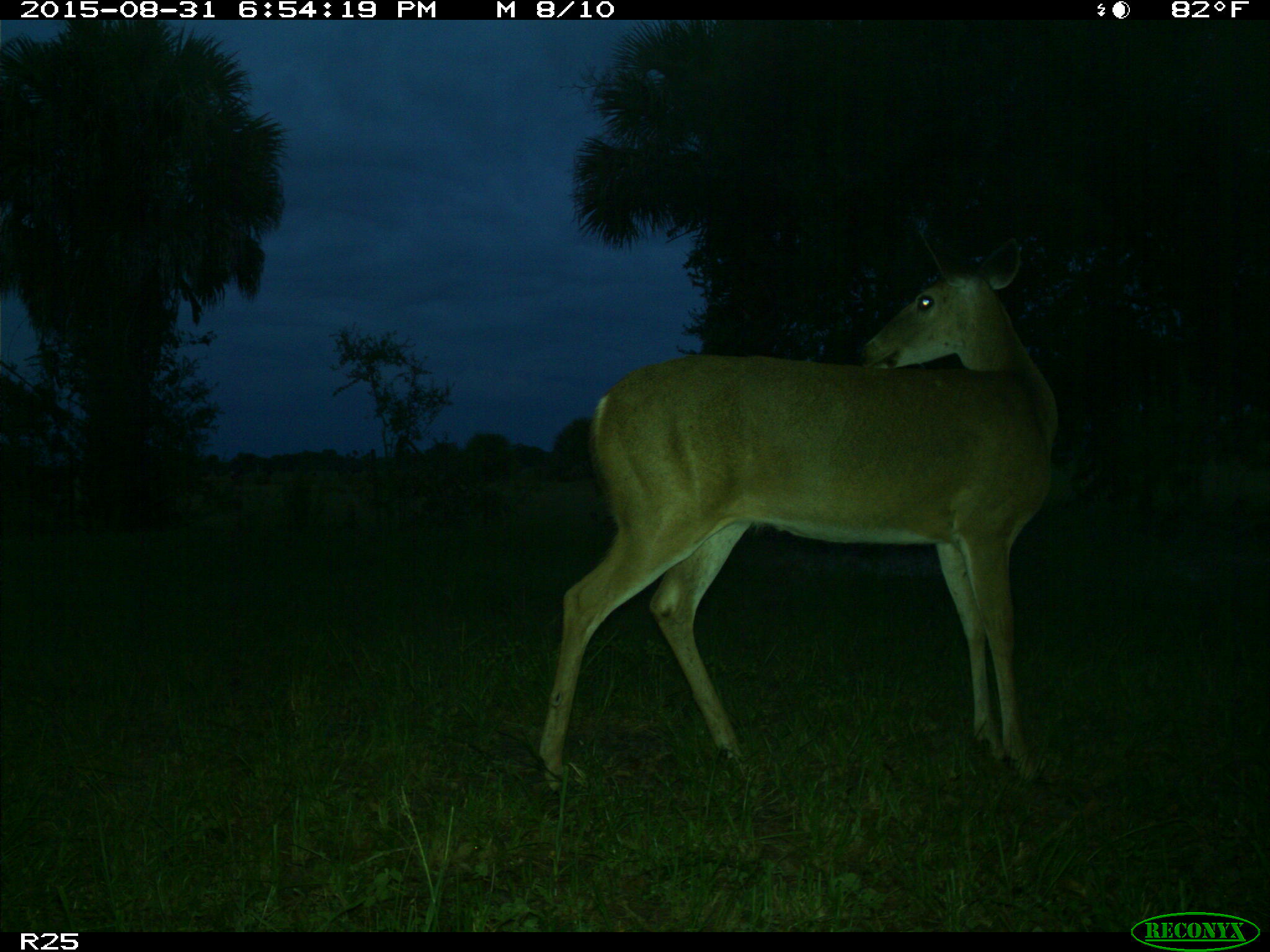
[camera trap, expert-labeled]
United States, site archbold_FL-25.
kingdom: Animalia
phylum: Chordata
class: Mammalia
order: Artiodactyla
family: Cervidae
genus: Odocoileus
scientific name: Odocoileus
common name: deer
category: unidentified deer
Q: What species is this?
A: Unidentified deer (deer) (Odocoileus).